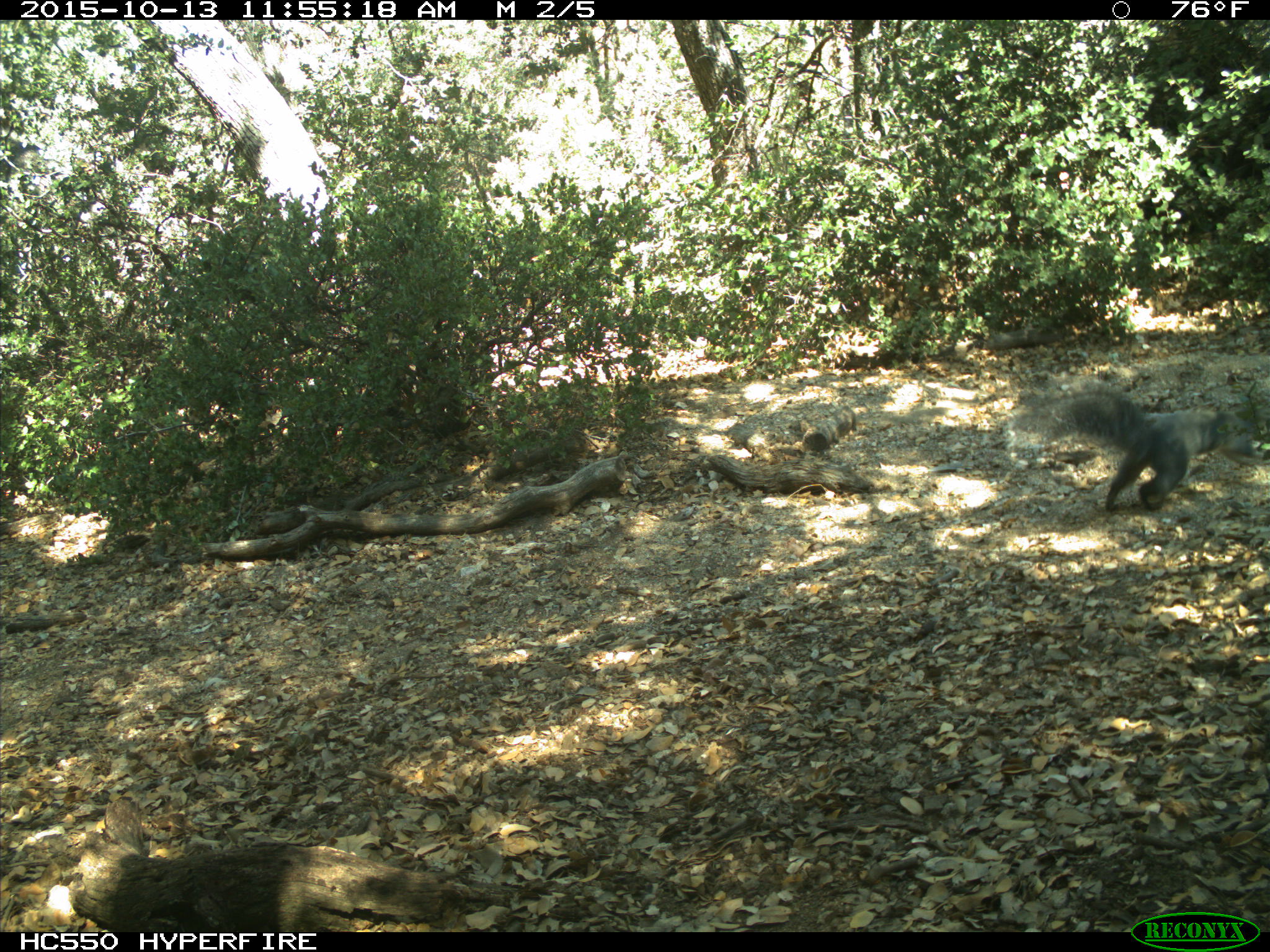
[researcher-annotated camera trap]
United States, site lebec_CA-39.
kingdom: Animalia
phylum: Chordata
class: Mammalia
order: Rodentia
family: Sciuridae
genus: Sciurus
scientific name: Sciurus carolinensis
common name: eastern gray squirrel